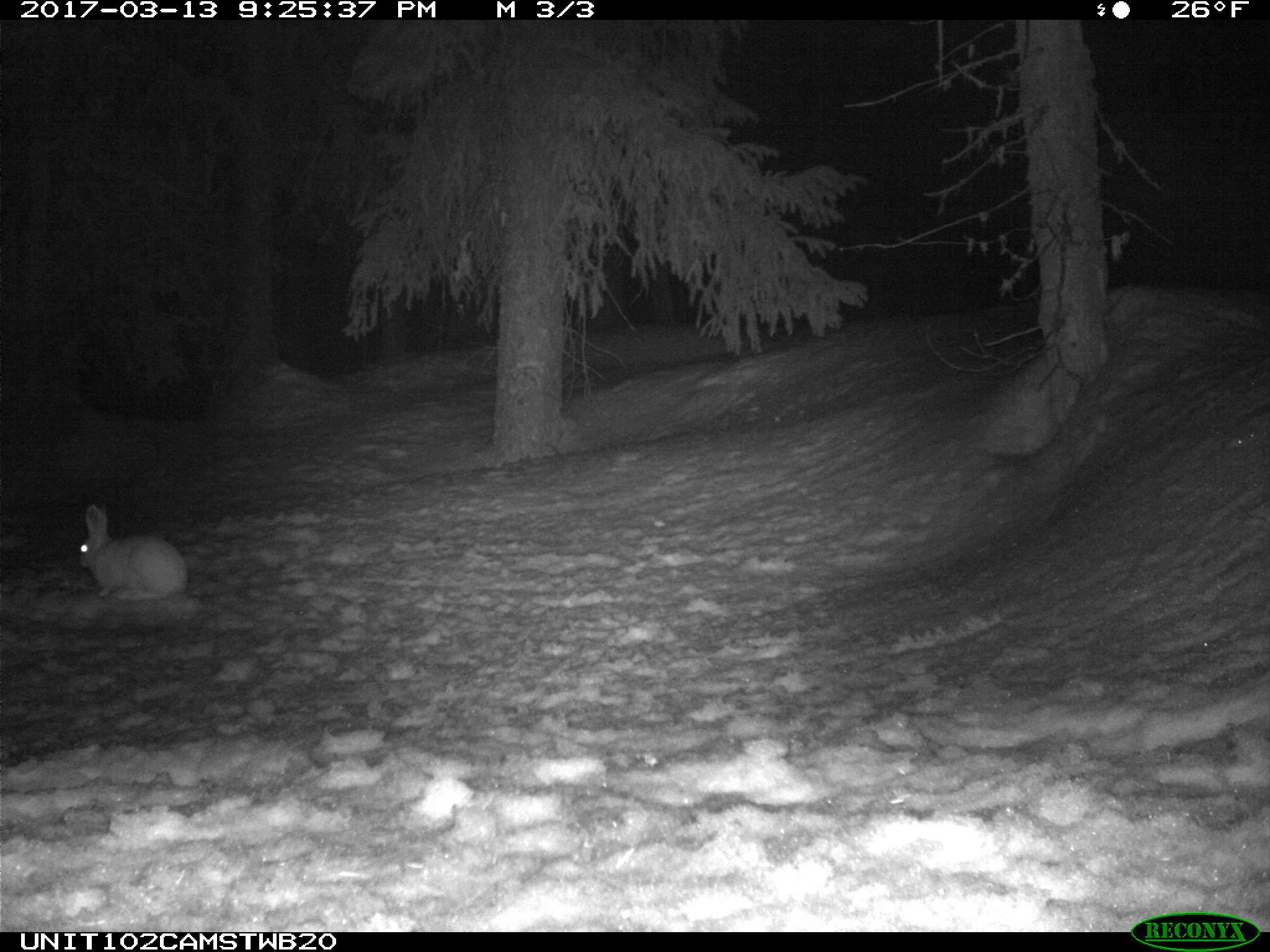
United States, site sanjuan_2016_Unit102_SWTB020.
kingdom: Animalia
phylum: Chordata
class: Mammalia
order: Lagomorpha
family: Leporidae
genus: Lepus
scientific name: Lepus americanus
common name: snowshoe hare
Lepus americanus (snowshoe hare).